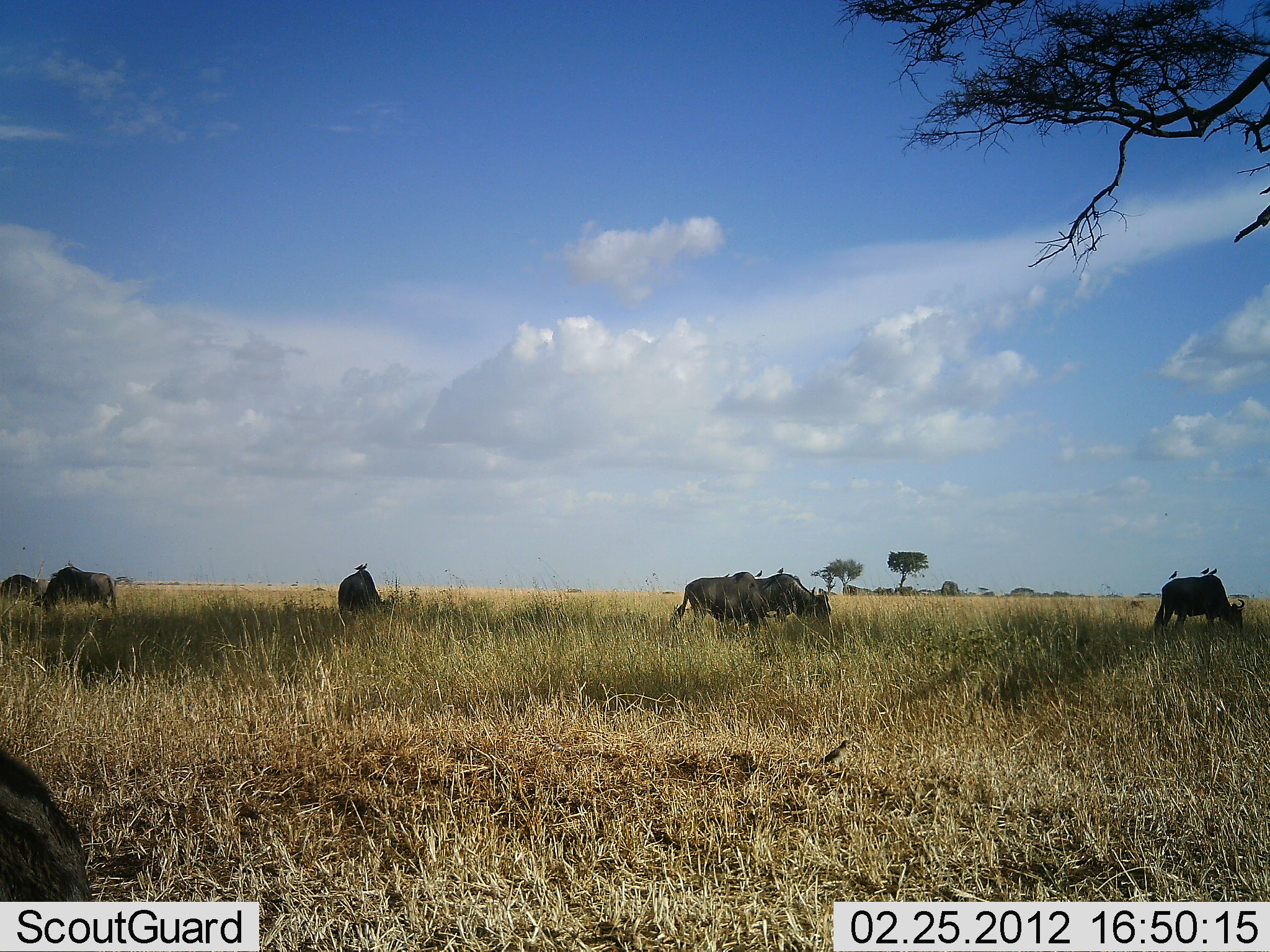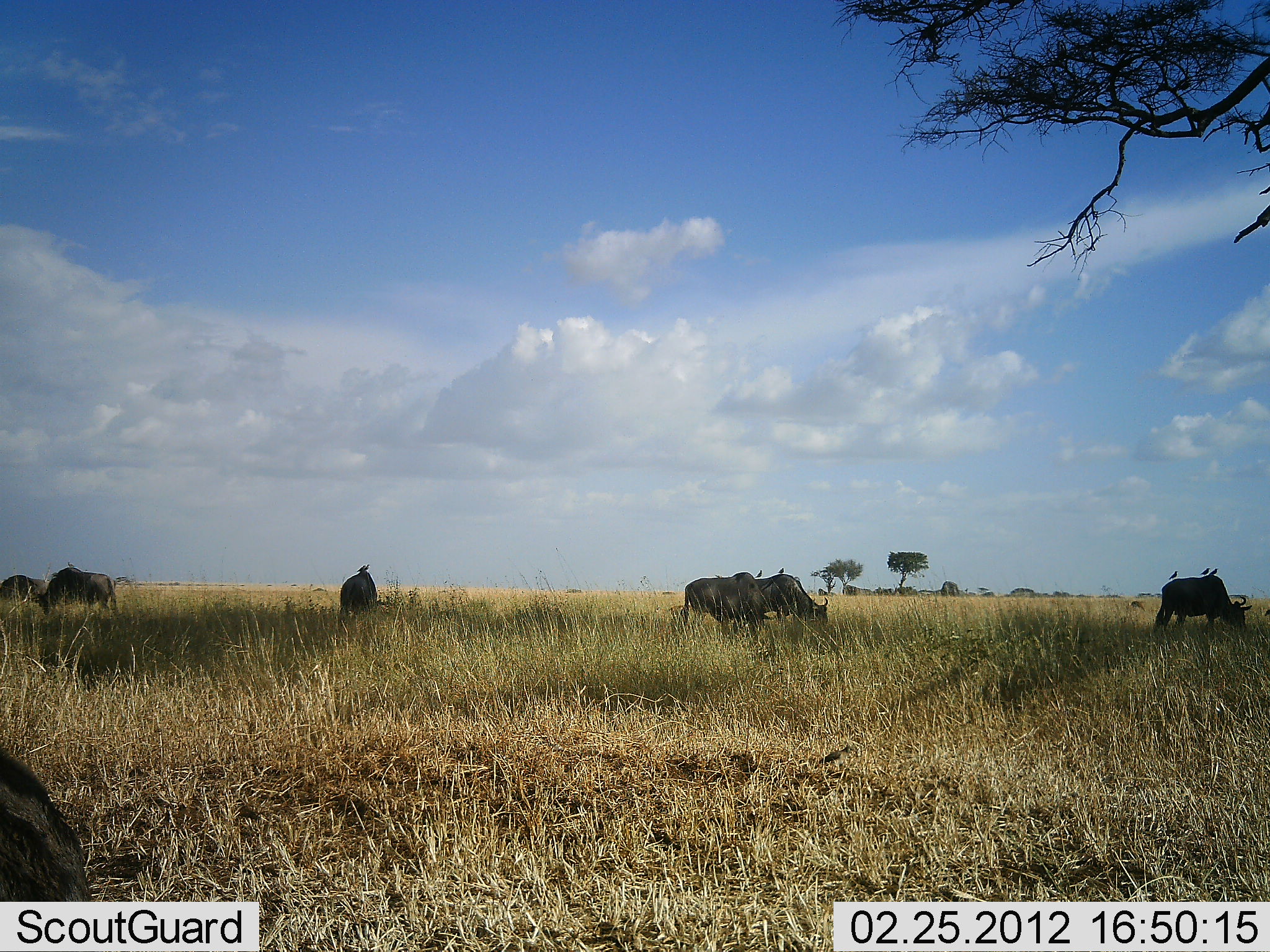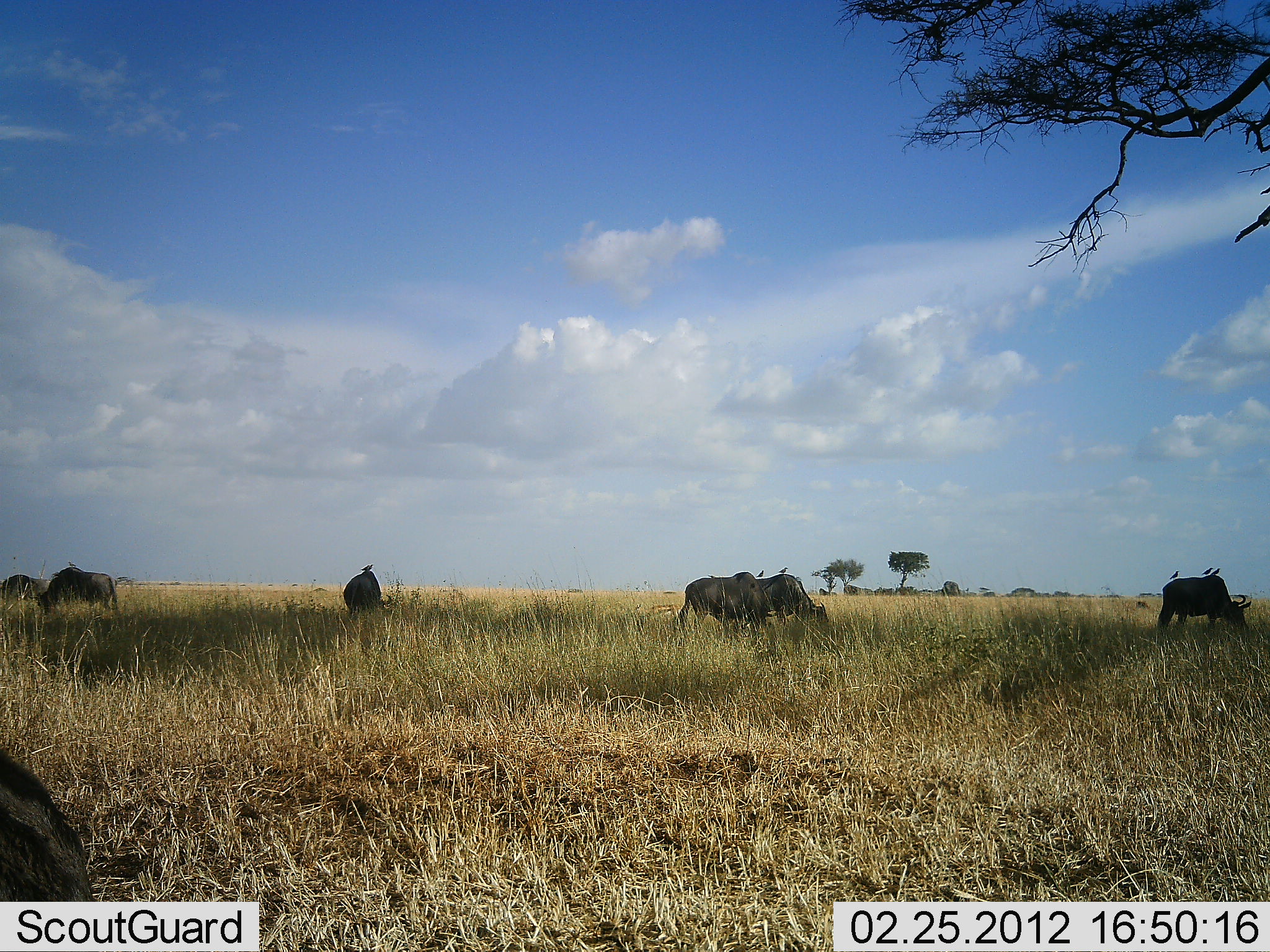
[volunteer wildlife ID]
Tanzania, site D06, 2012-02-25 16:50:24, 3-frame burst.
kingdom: Animalia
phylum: Chordata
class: Mammalia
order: Artiodactyla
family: Bovidae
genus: Connochaetes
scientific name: Connochaetes taurinus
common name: blue wildebeest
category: wildebeest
Wildebeest (blue wildebeest) (Connochaetes taurinus), count 7. Behavior (volunteer vote fractions): standing 47%, resting 16%, moving 16%, interacting 0%. Young present (vote fraction): 0%. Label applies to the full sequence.